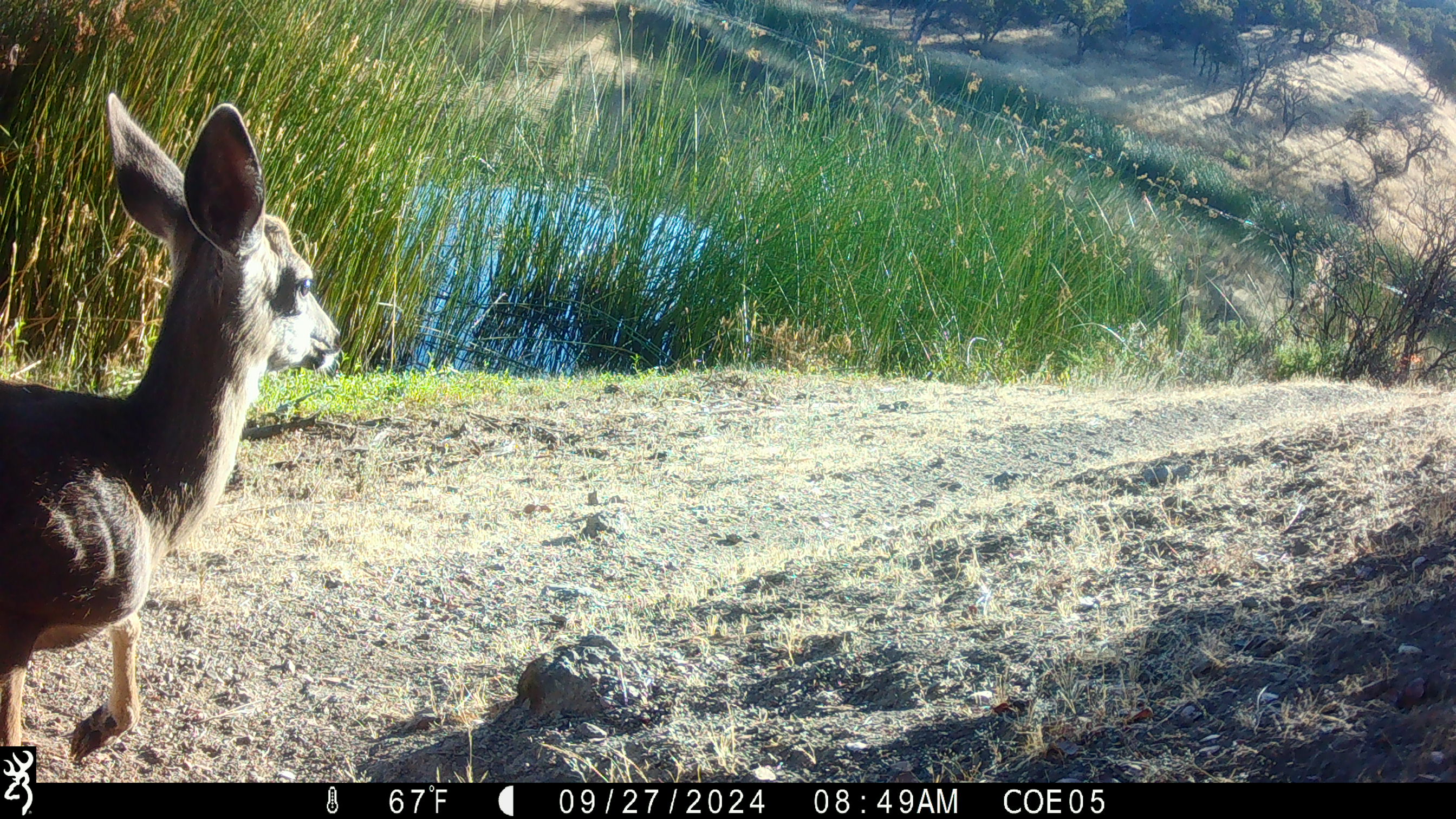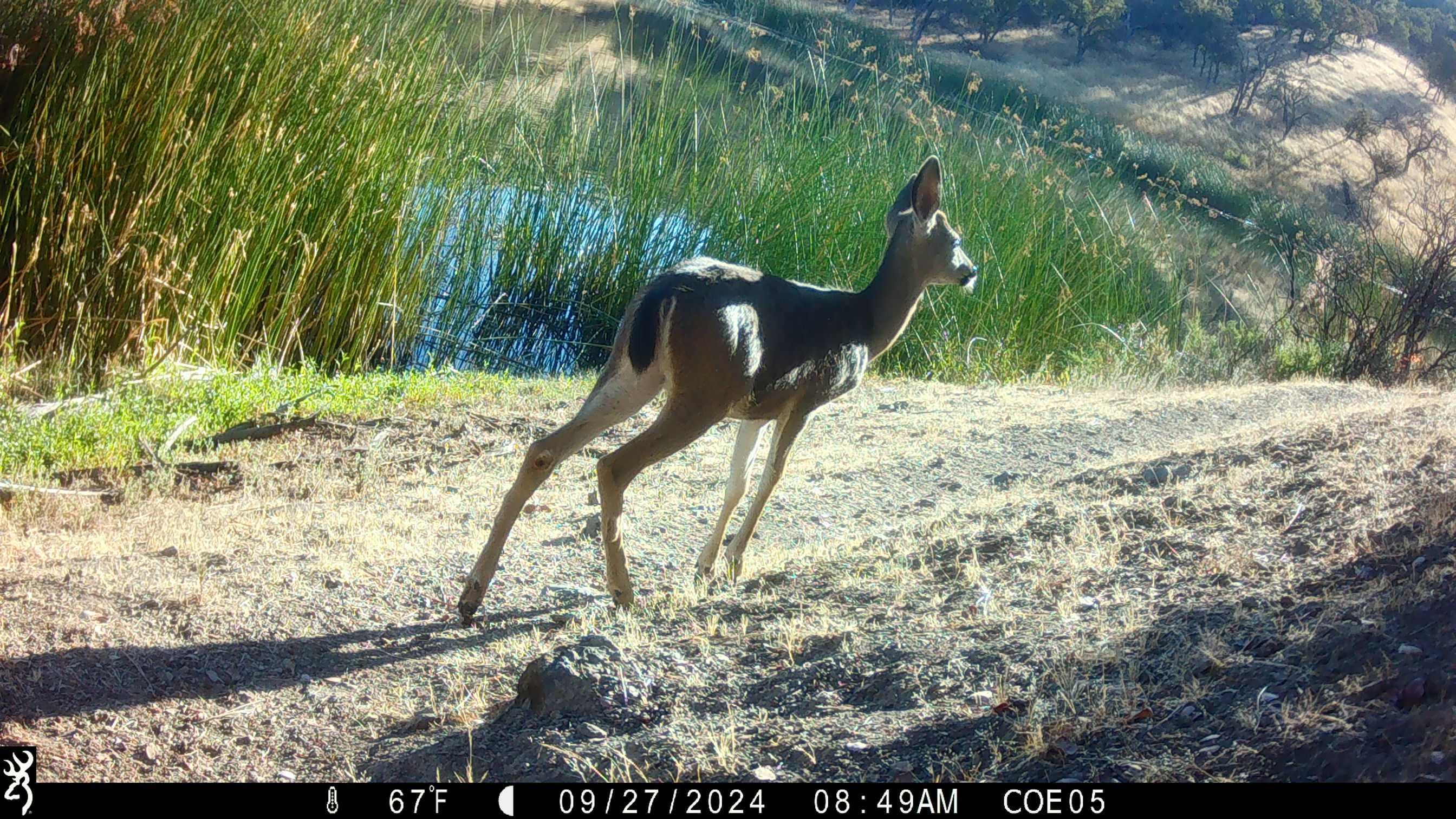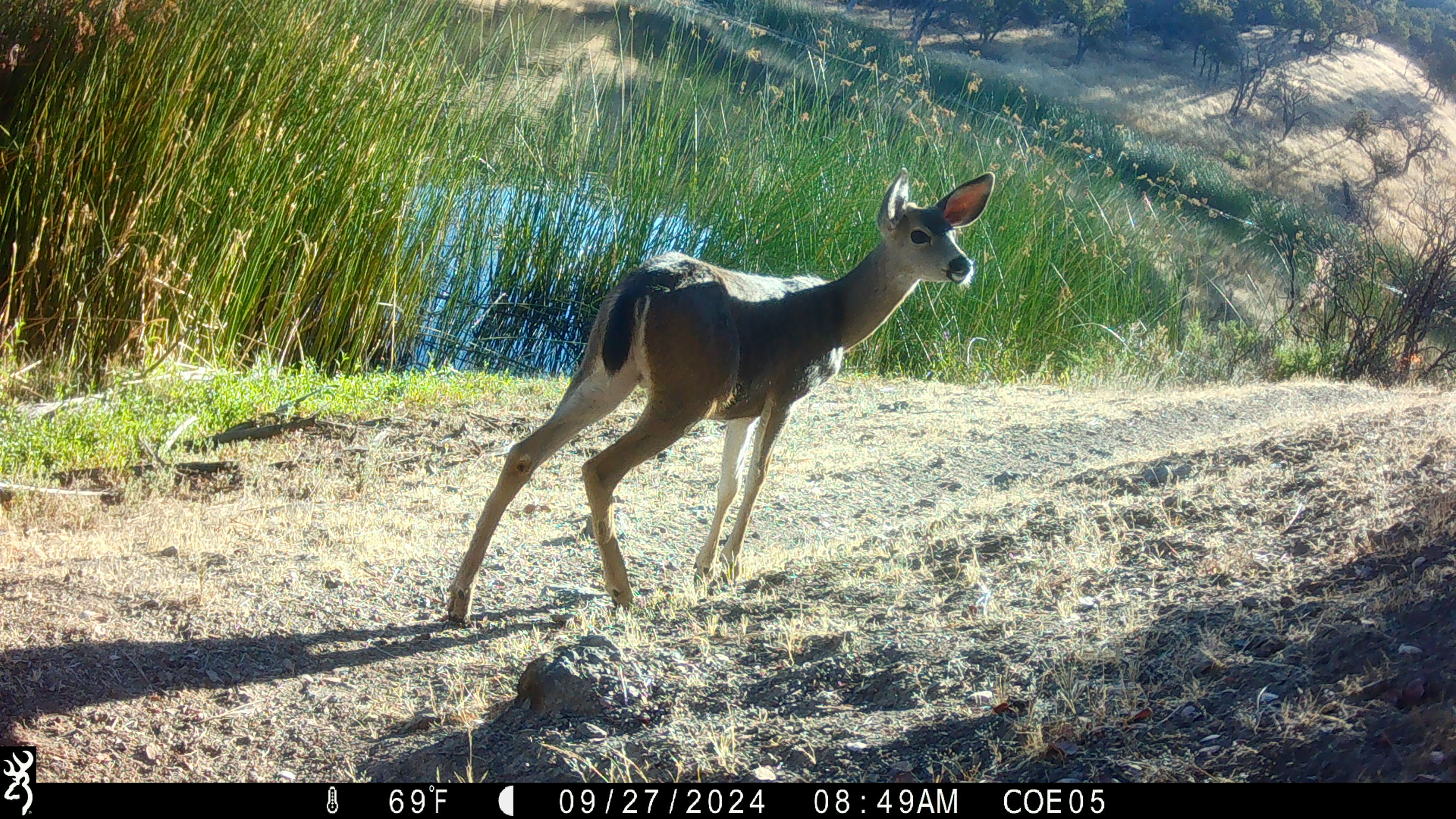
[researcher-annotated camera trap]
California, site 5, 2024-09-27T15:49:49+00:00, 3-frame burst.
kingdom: Animalia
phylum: Chordata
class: Mammalia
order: Artiodactyla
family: Cervidae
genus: Odocoileus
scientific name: Odocoileus hemionus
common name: mule deer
Mule deer (Odocoileus hemionus).